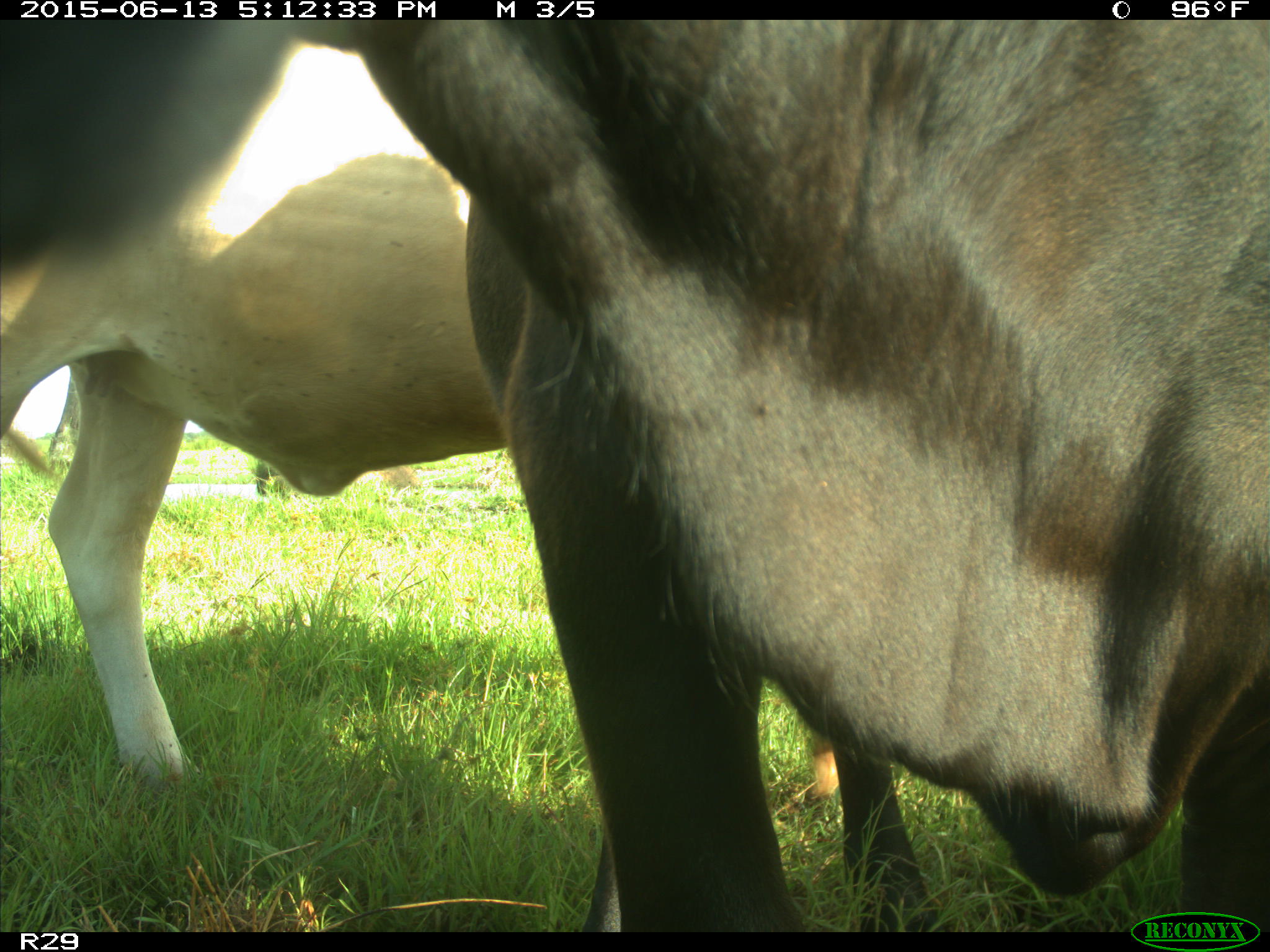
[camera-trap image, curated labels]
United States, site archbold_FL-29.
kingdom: Animalia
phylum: Chordata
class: Mammalia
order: Artiodactyla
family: Bovidae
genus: Bos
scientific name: Bos taurus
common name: domestic cow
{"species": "Bos taurus (domestic cow)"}